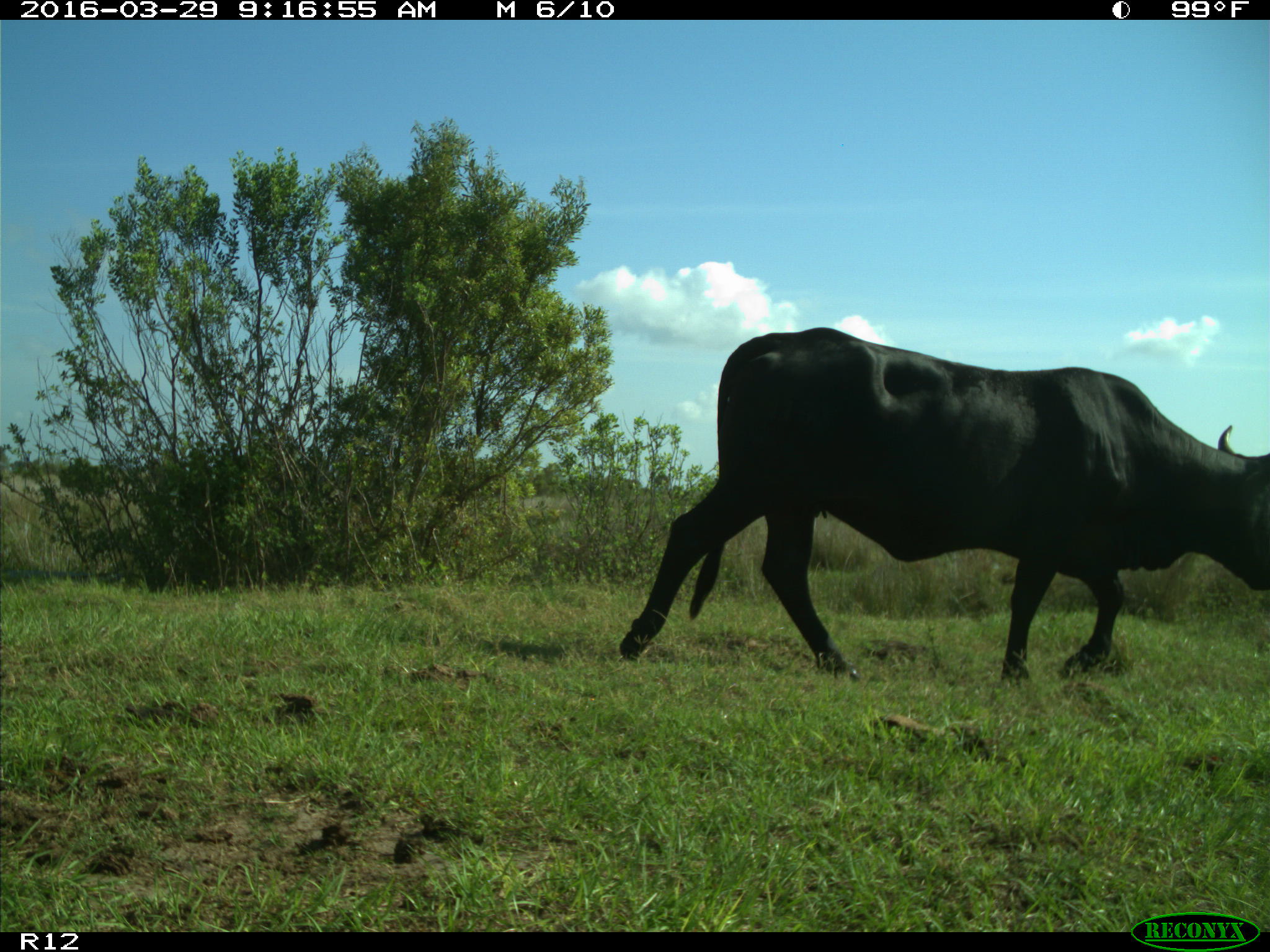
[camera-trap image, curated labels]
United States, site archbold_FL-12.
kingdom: Animalia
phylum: Chordata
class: Mammalia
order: Artiodactyla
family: Bovidae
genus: Bos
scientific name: Bos taurus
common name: domestic cow